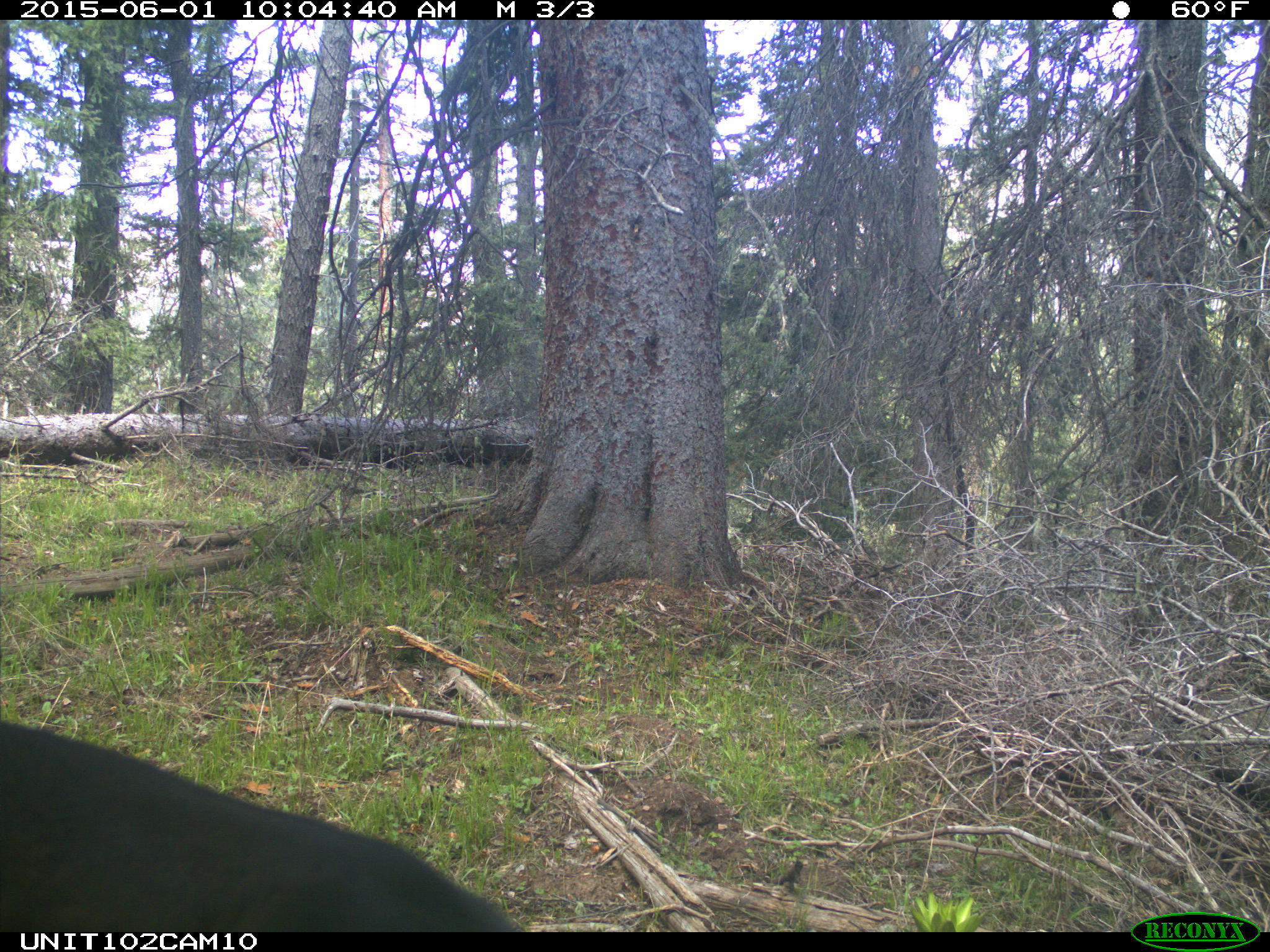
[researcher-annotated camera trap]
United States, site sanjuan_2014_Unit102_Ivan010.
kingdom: Animalia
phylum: Chordata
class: Mammalia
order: Artiodactyla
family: Cervidae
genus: Cervus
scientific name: Cervus elaphus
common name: red deer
Cervus elaphus (red deer).